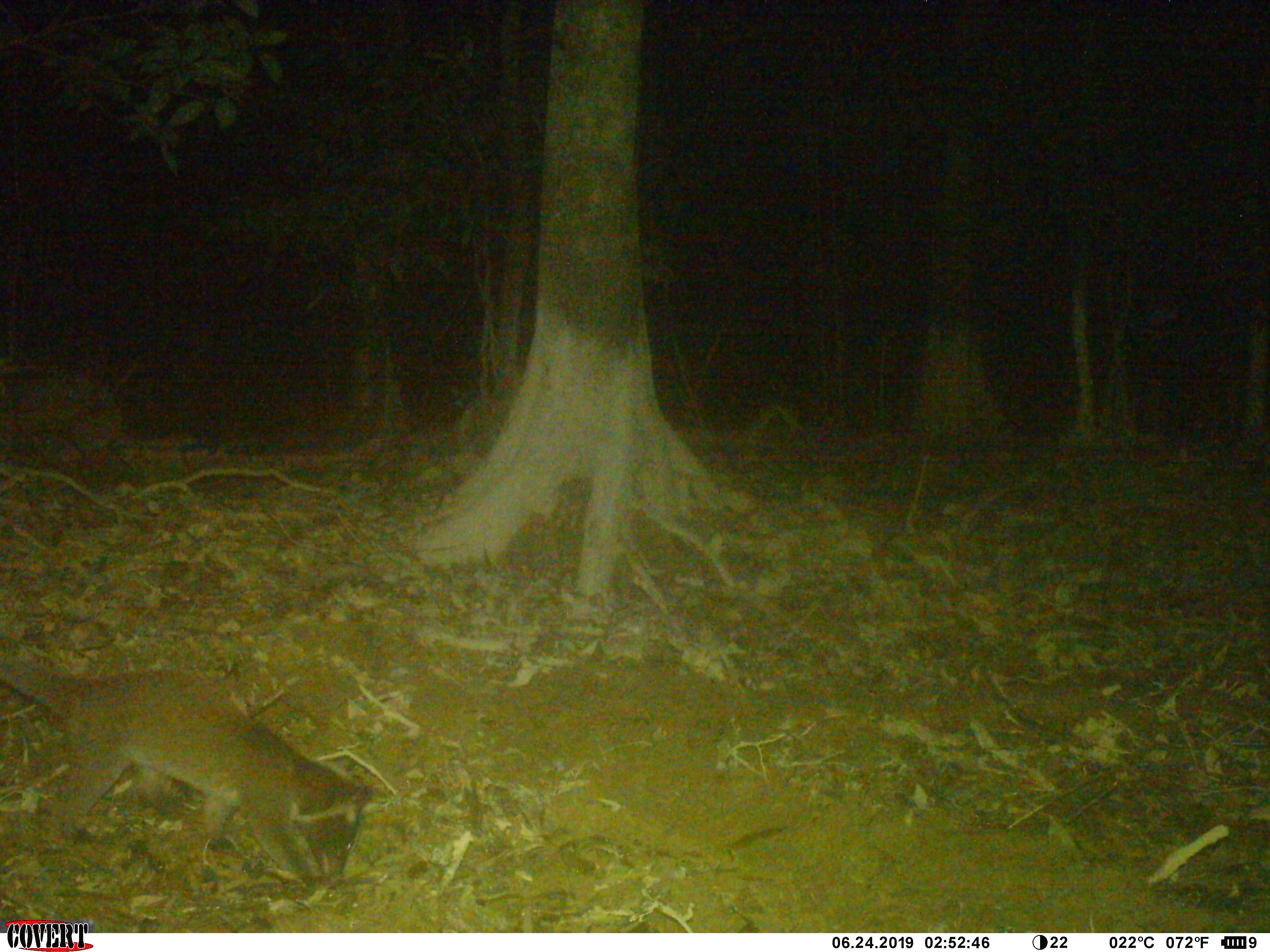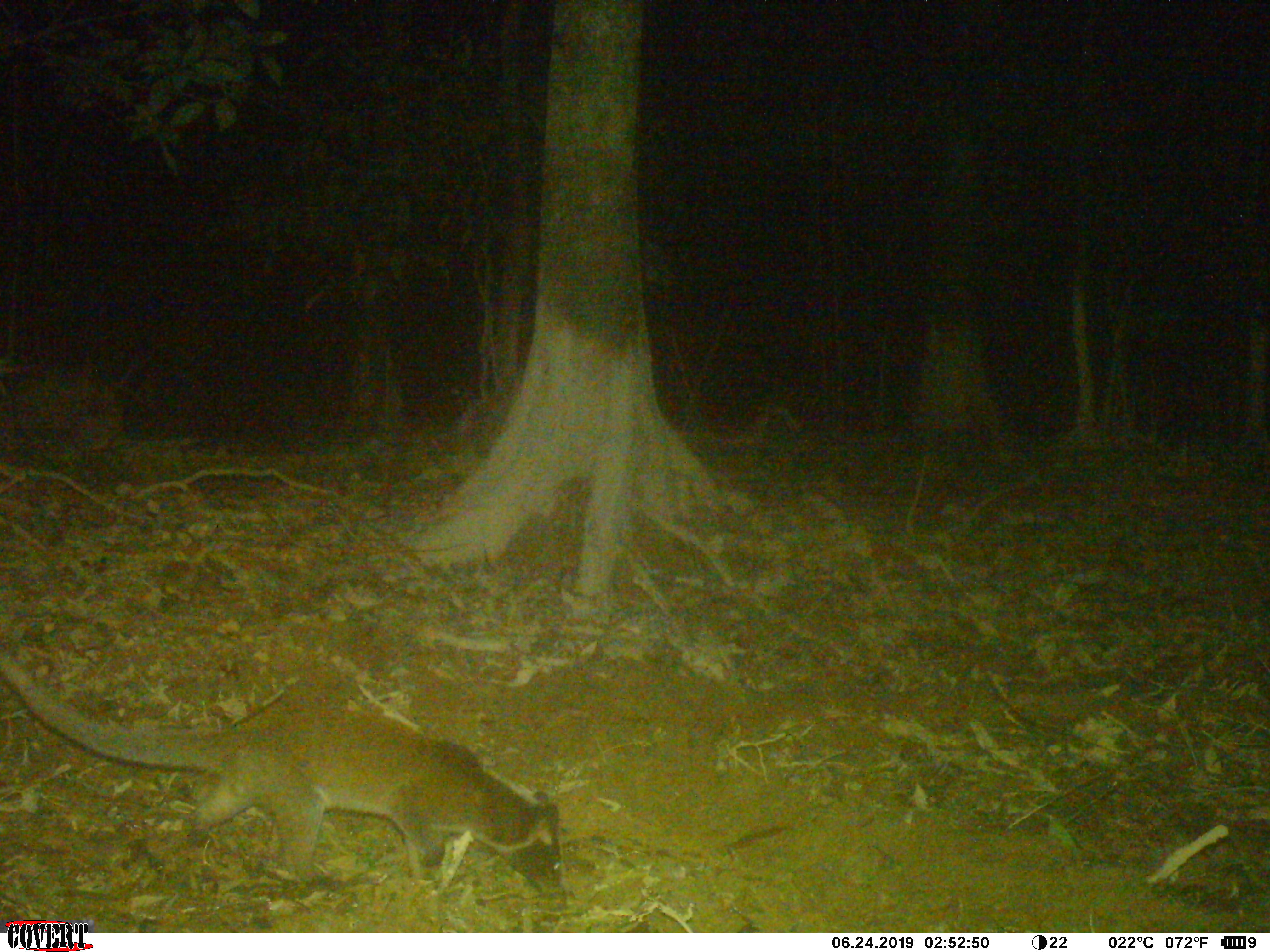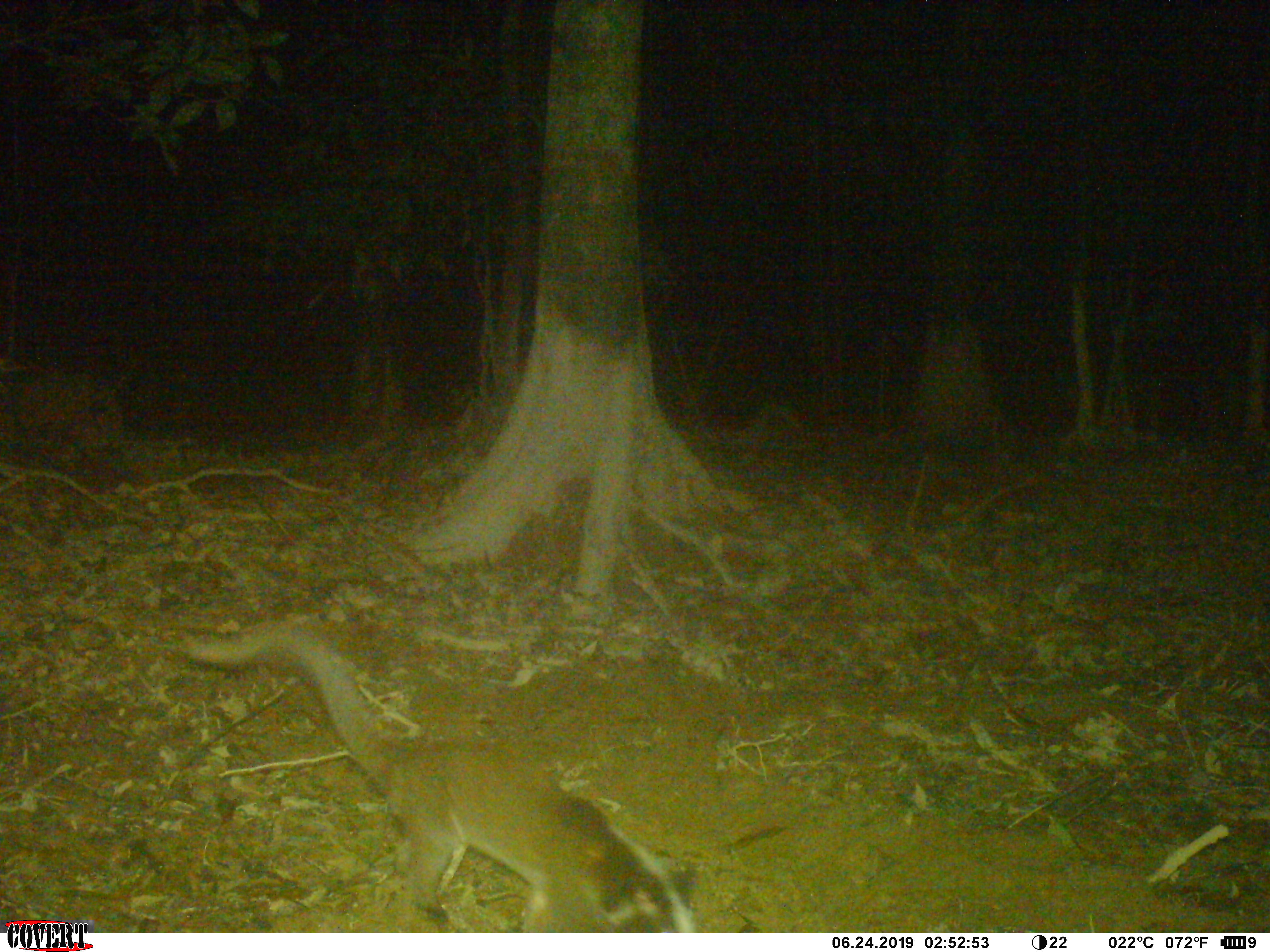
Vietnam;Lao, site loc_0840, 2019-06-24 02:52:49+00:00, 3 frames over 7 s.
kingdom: Animalia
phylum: Chordata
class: Mammalia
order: Carnivora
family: Viverridae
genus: Paguma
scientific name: Paguma larvata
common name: masked palm civet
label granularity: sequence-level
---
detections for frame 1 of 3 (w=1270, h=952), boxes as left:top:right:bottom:
masked palm civet: 0:654:374:890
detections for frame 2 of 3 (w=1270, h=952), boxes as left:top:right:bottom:
masked palm civet: 0:643:561:899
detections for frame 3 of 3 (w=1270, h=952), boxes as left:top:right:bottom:
masked palm civet: 177:619:700:931